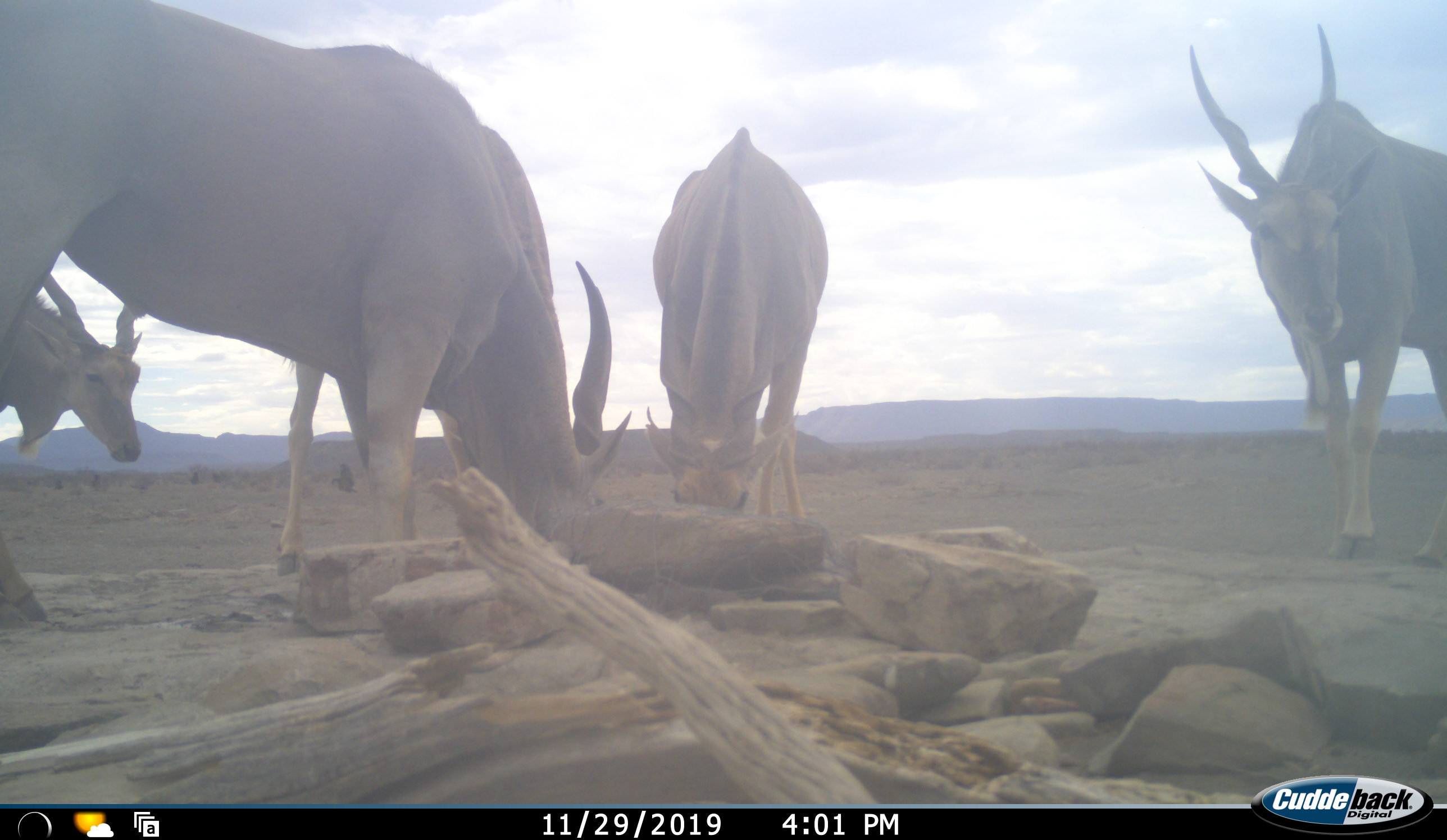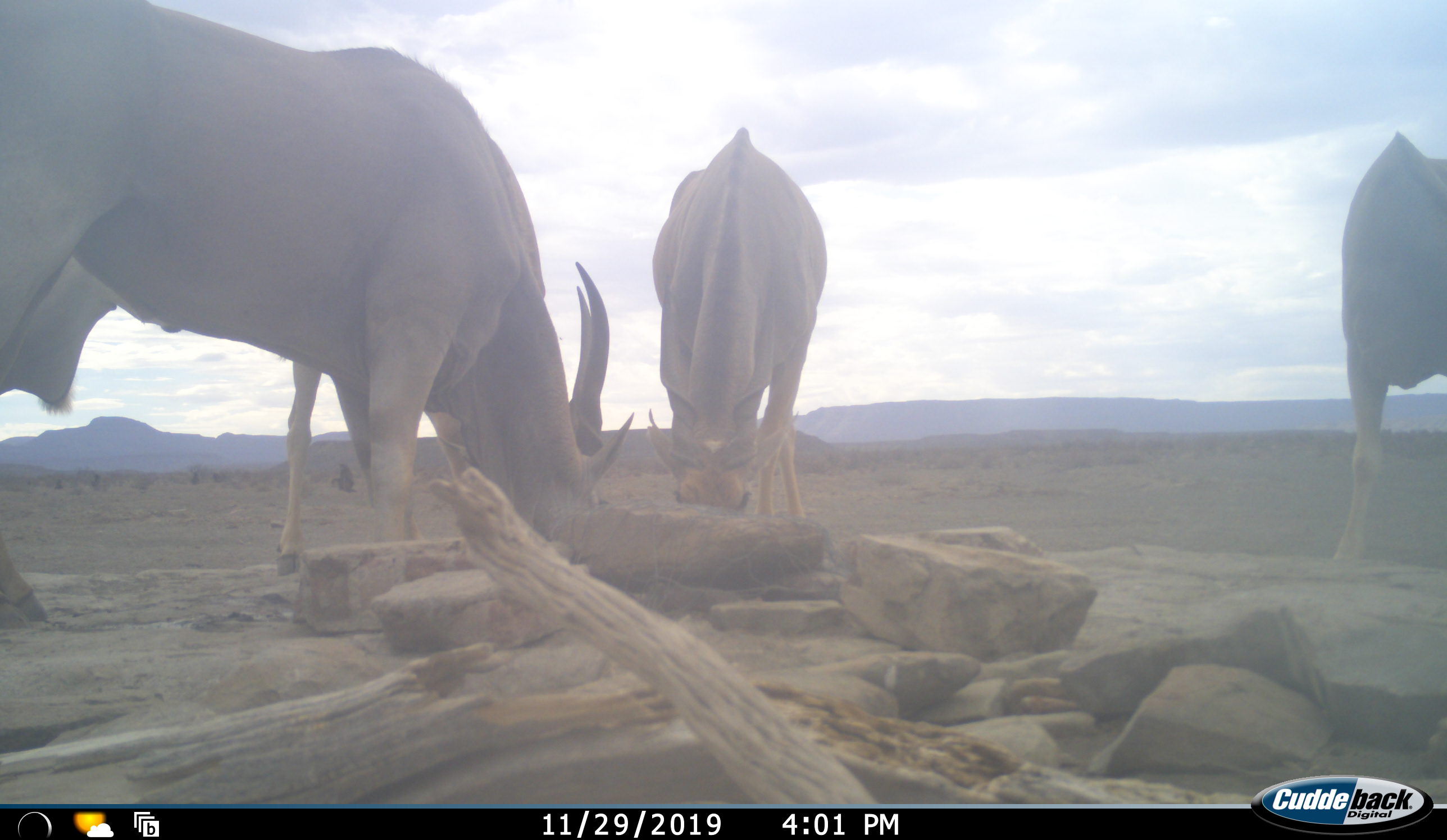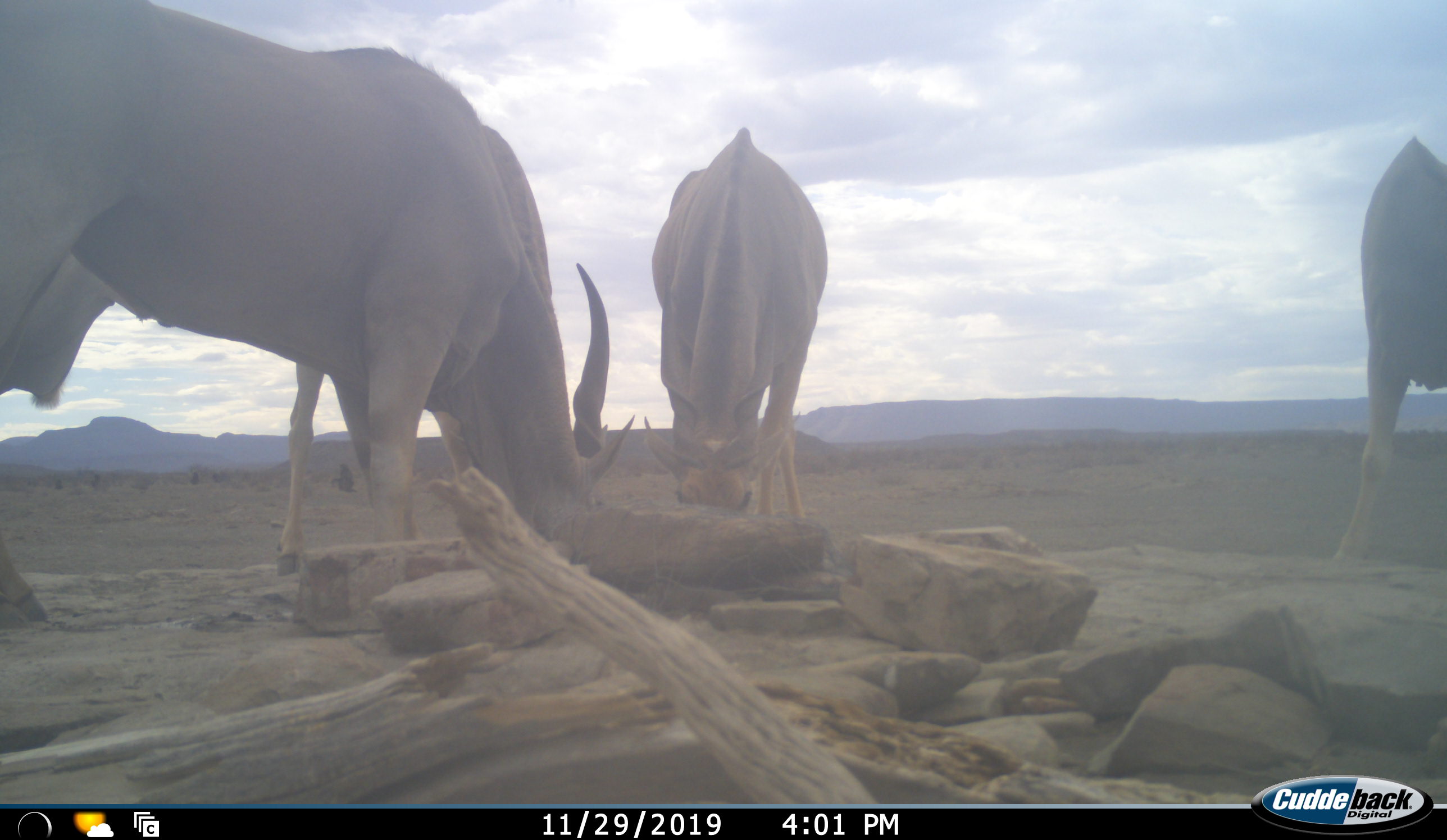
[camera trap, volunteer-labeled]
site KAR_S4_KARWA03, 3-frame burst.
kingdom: Animalia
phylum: Chordata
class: Mammalia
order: Artiodactyla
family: Bovidae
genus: Tragelaphus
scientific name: Tragelaphus oryx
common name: eland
Eland (Tragelaphus oryx), count 4. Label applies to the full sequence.